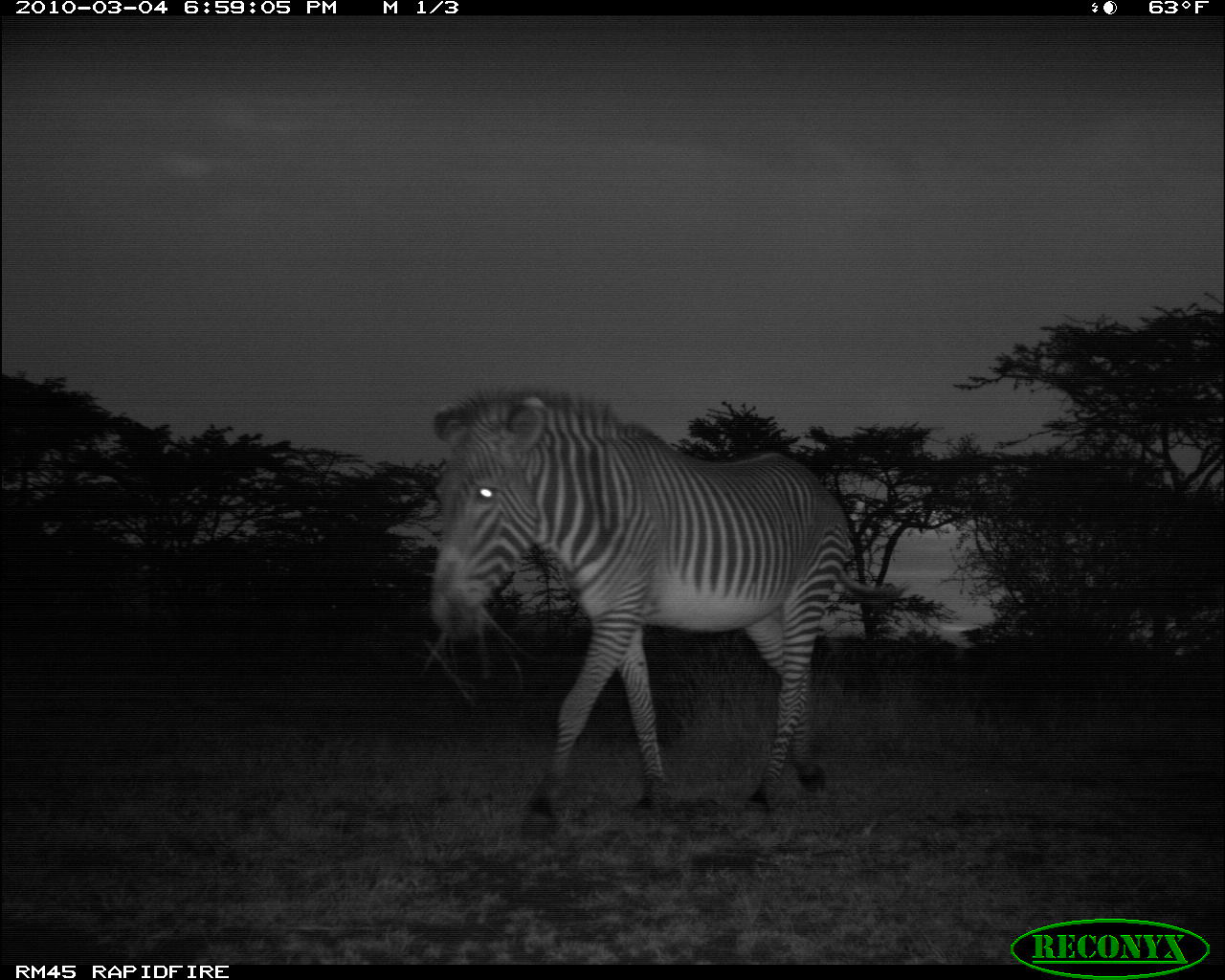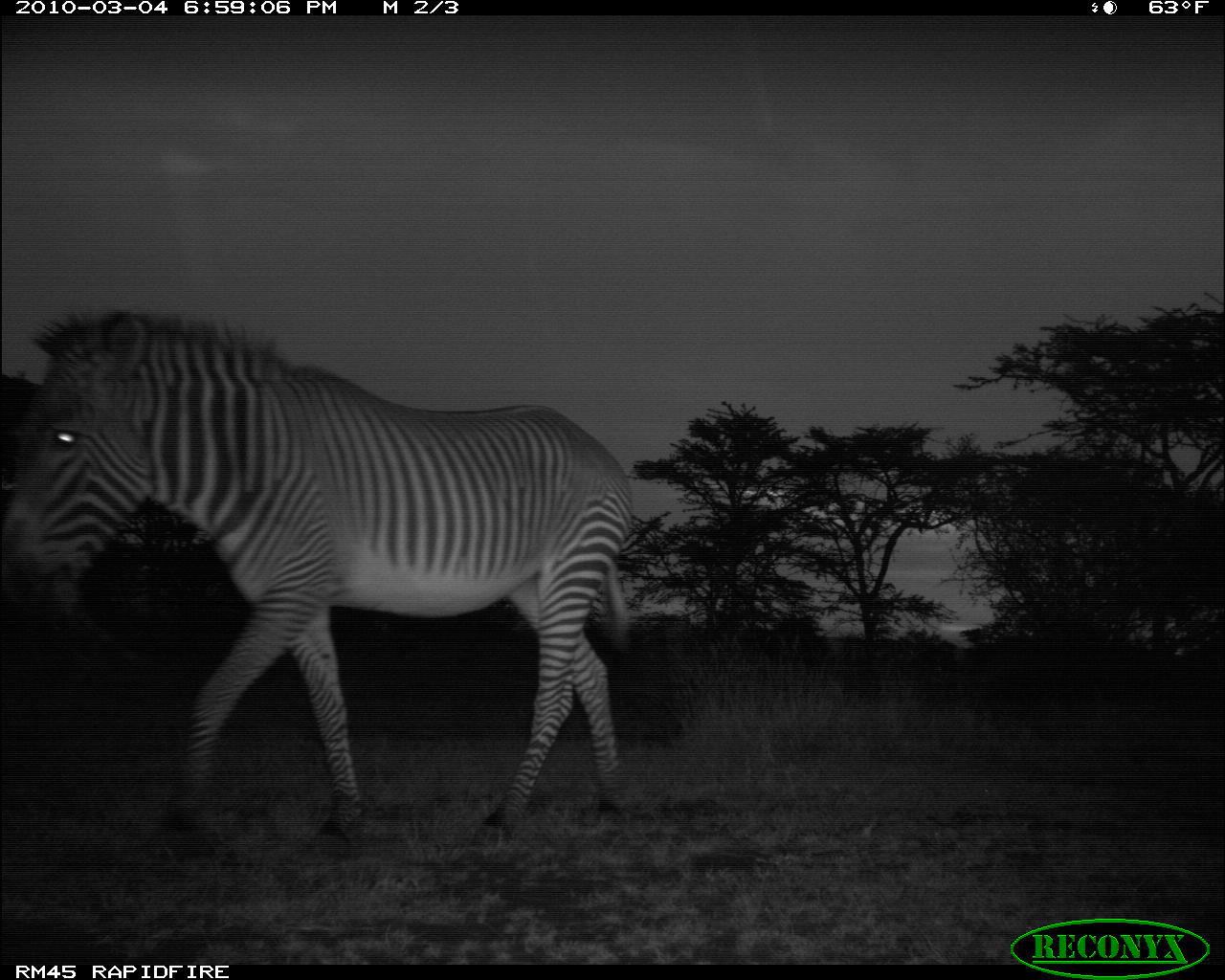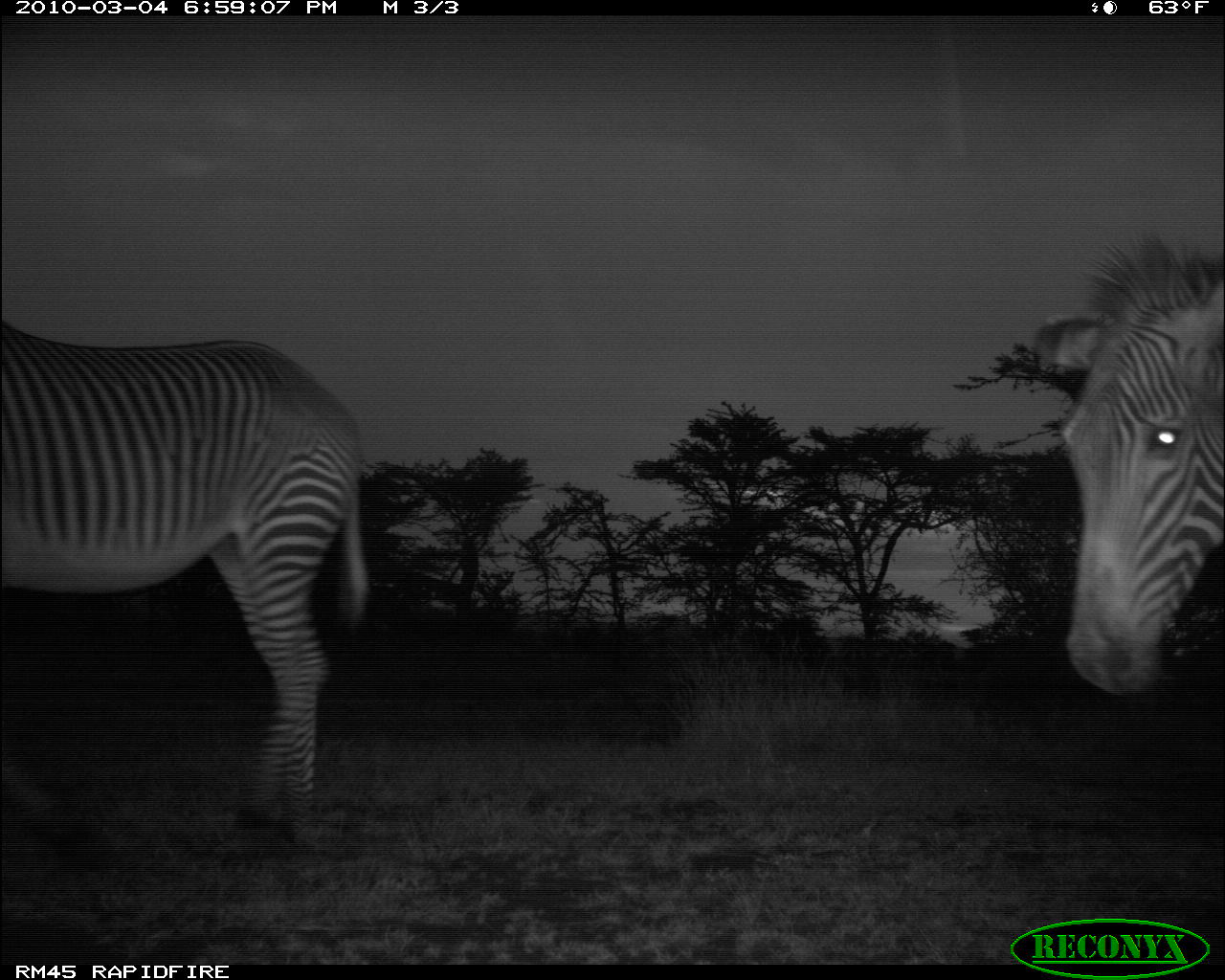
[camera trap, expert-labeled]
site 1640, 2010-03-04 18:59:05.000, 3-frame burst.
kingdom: Animalia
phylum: Chordata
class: Mammalia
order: Perissodactyla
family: Equidae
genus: Equus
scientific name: Equus grevyi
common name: grévy's zebra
Equus grevyi (grévy's zebra), count 1.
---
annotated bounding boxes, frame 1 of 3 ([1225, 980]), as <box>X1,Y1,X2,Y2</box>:
equus grevyi: <box>426,383,909,839</box>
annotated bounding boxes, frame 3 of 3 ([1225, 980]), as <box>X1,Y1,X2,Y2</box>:
equus grevyi: <box>0,323,368,861</box>; <box>1025,222,1225,699</box>